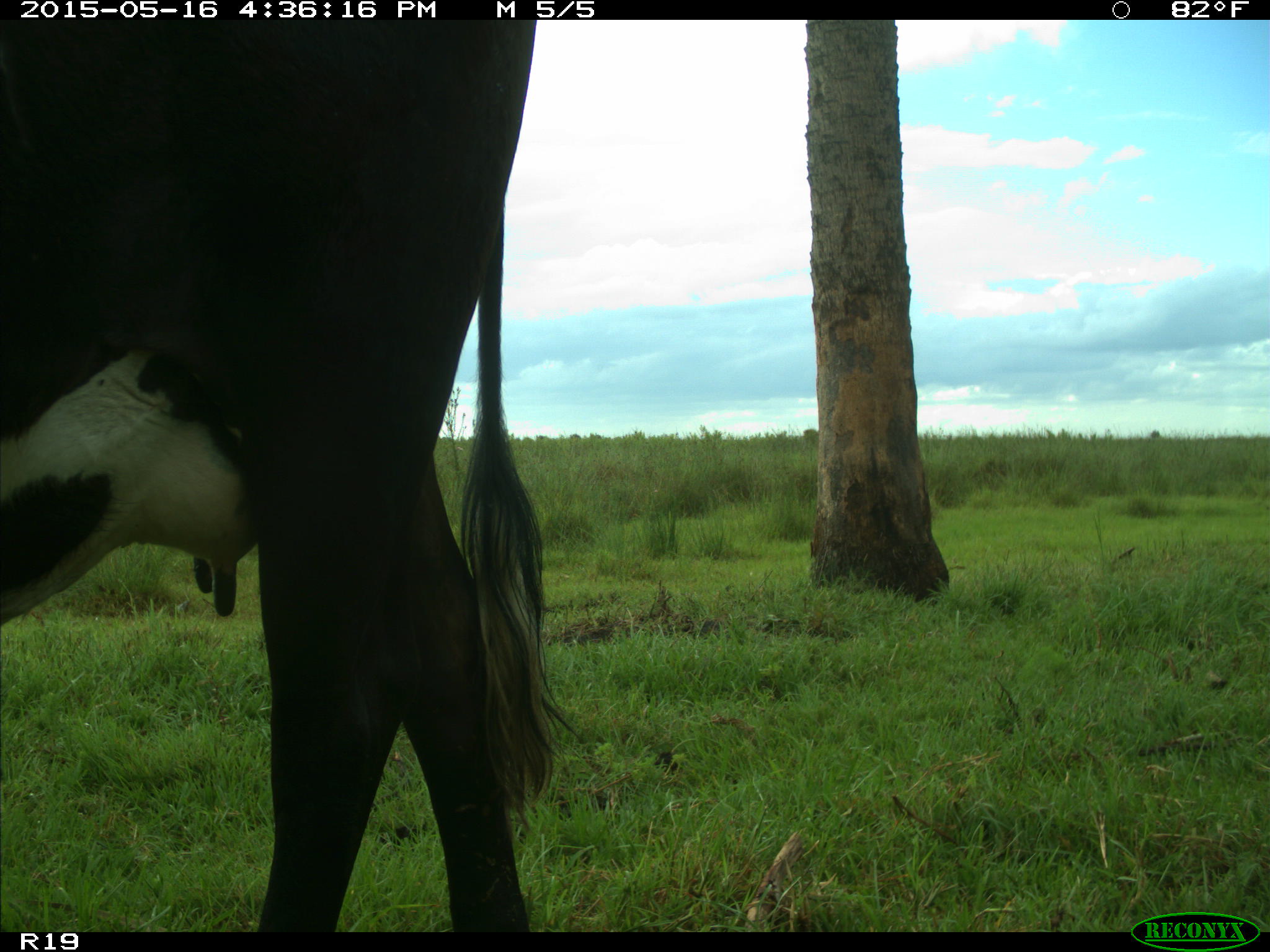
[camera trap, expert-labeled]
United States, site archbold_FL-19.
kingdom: Animalia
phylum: Chordata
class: Mammalia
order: Artiodactyla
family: Bovidae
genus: Bos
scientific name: Bos taurus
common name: domestic cow